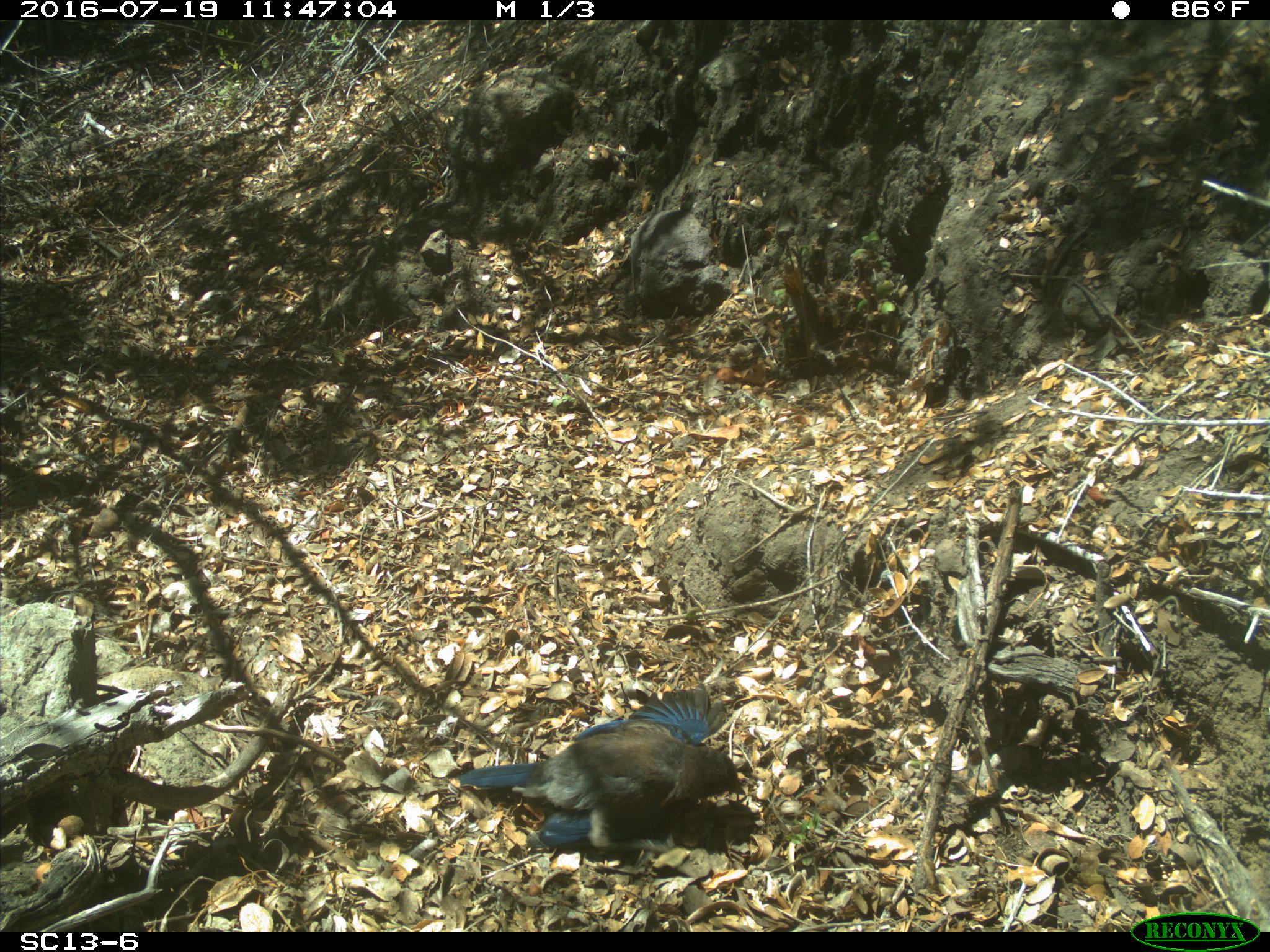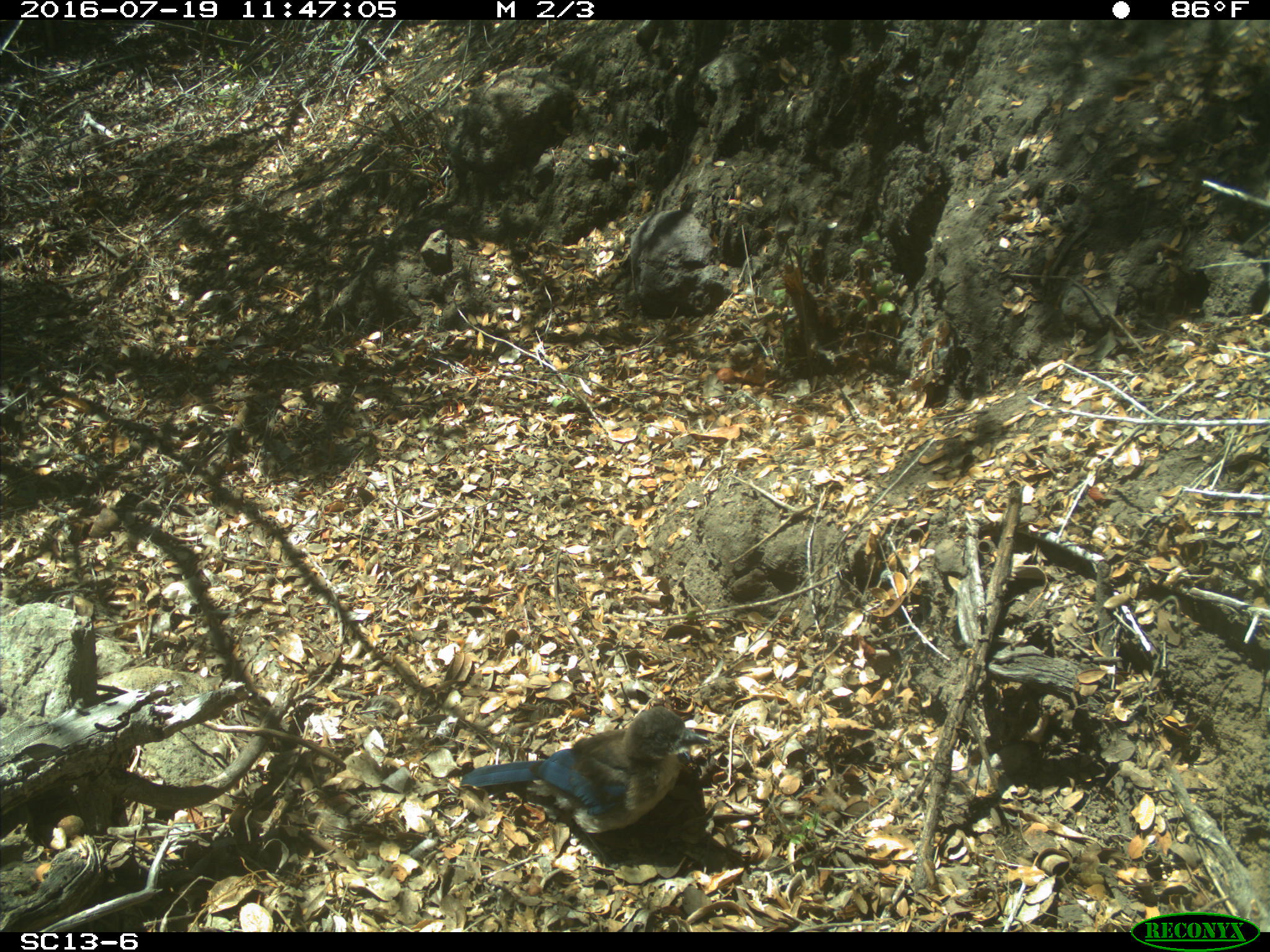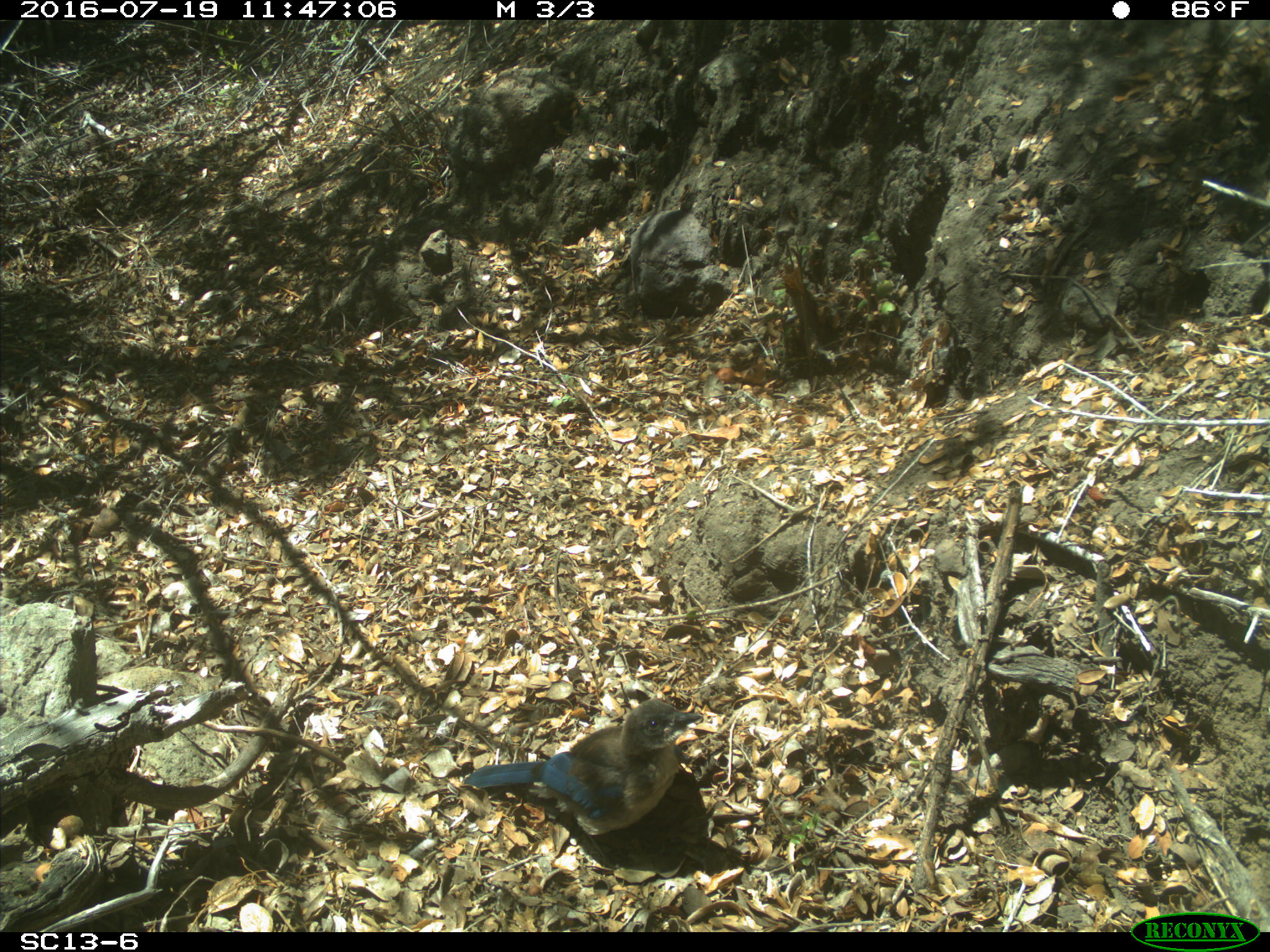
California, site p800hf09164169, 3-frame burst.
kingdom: Animalia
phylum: Chordata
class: Aves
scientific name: Aves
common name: bird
Bird (Aves).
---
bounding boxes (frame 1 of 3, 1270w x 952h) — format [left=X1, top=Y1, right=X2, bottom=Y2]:
bird: [left=457, top=682, right=746, bottom=850]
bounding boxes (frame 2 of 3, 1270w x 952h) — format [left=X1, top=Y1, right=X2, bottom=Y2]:
bird: [left=459, top=707, right=709, bottom=870]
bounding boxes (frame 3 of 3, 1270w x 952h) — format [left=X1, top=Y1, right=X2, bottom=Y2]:
bird: [left=463, top=699, right=702, bottom=871]